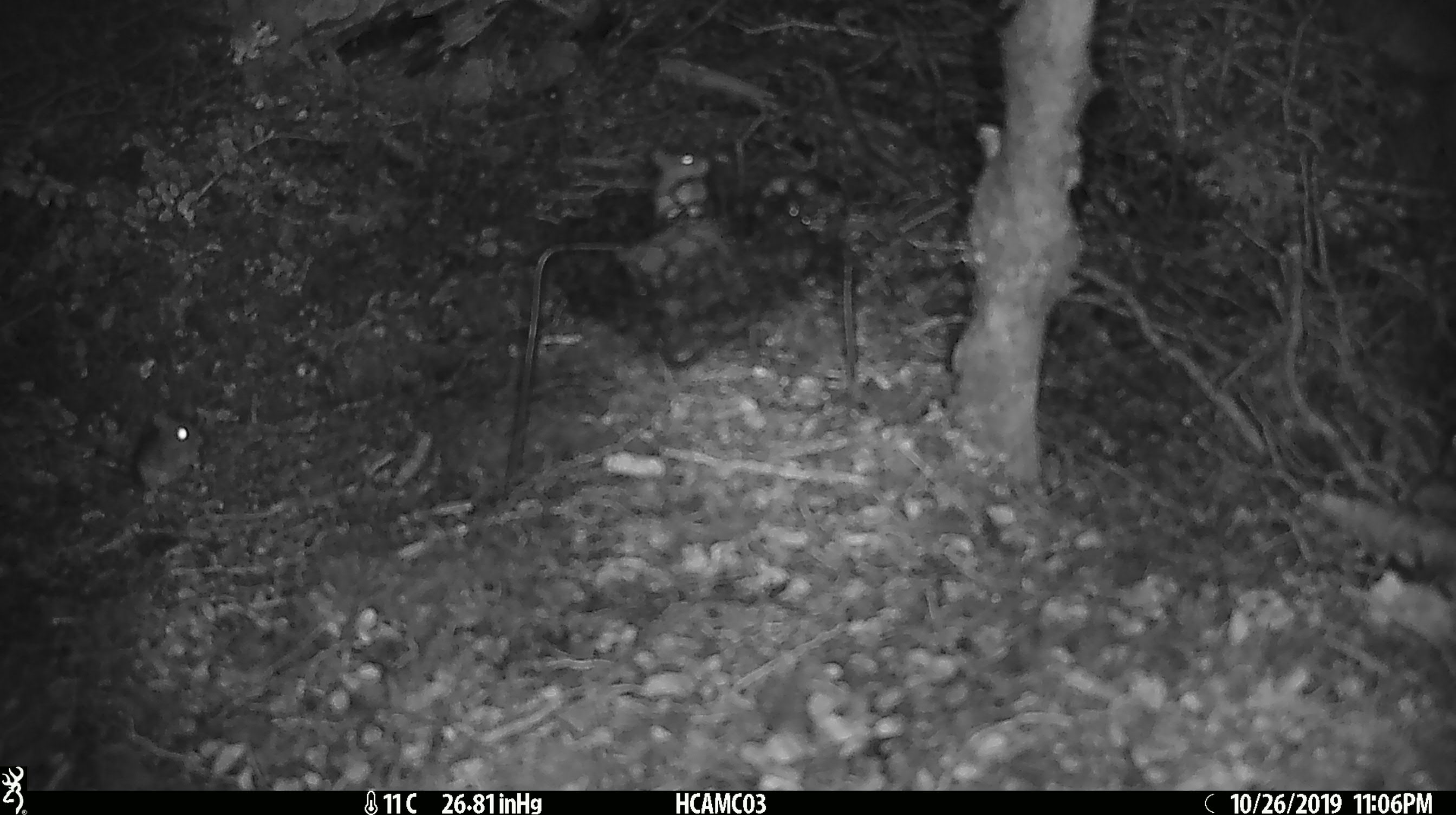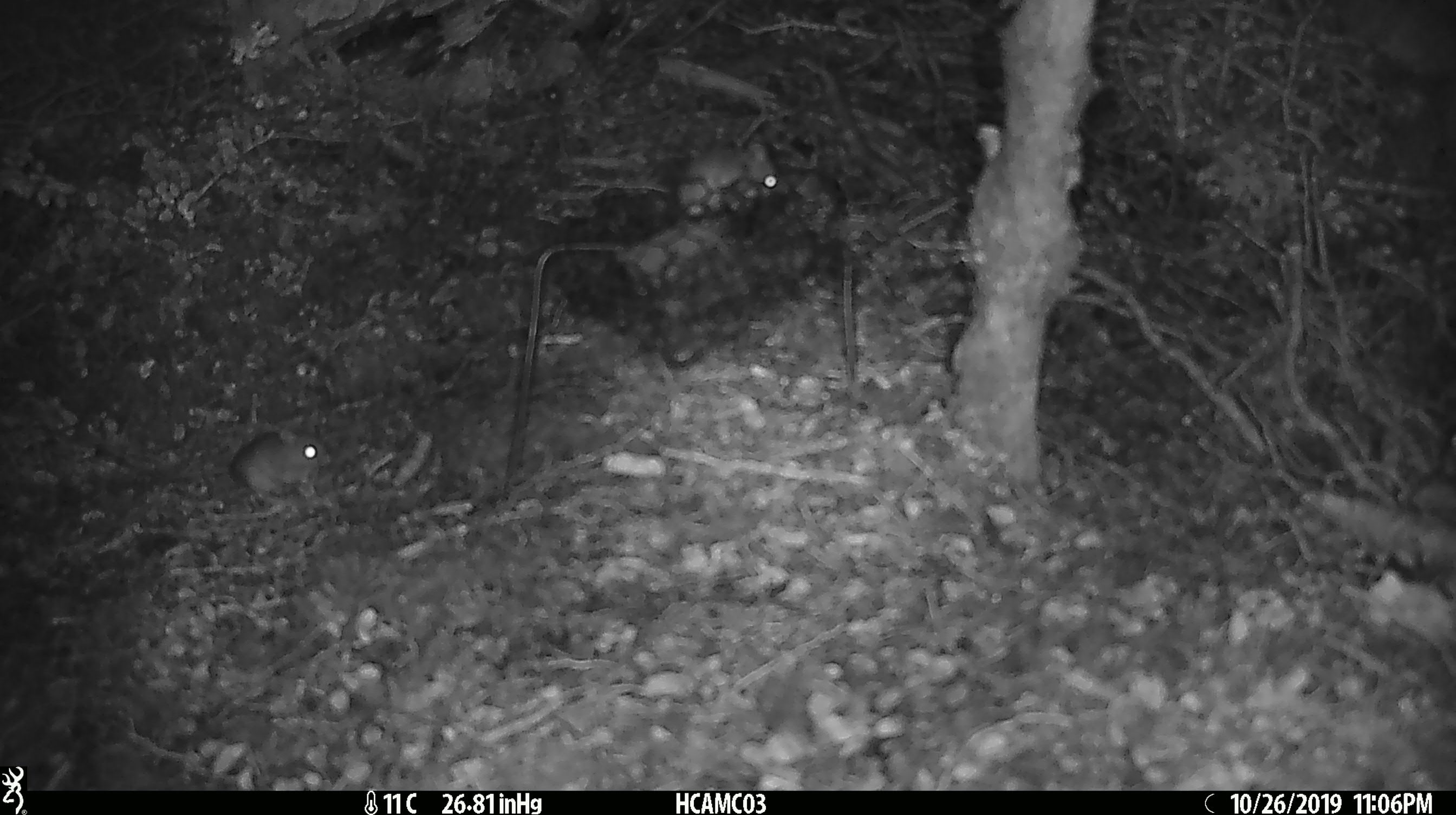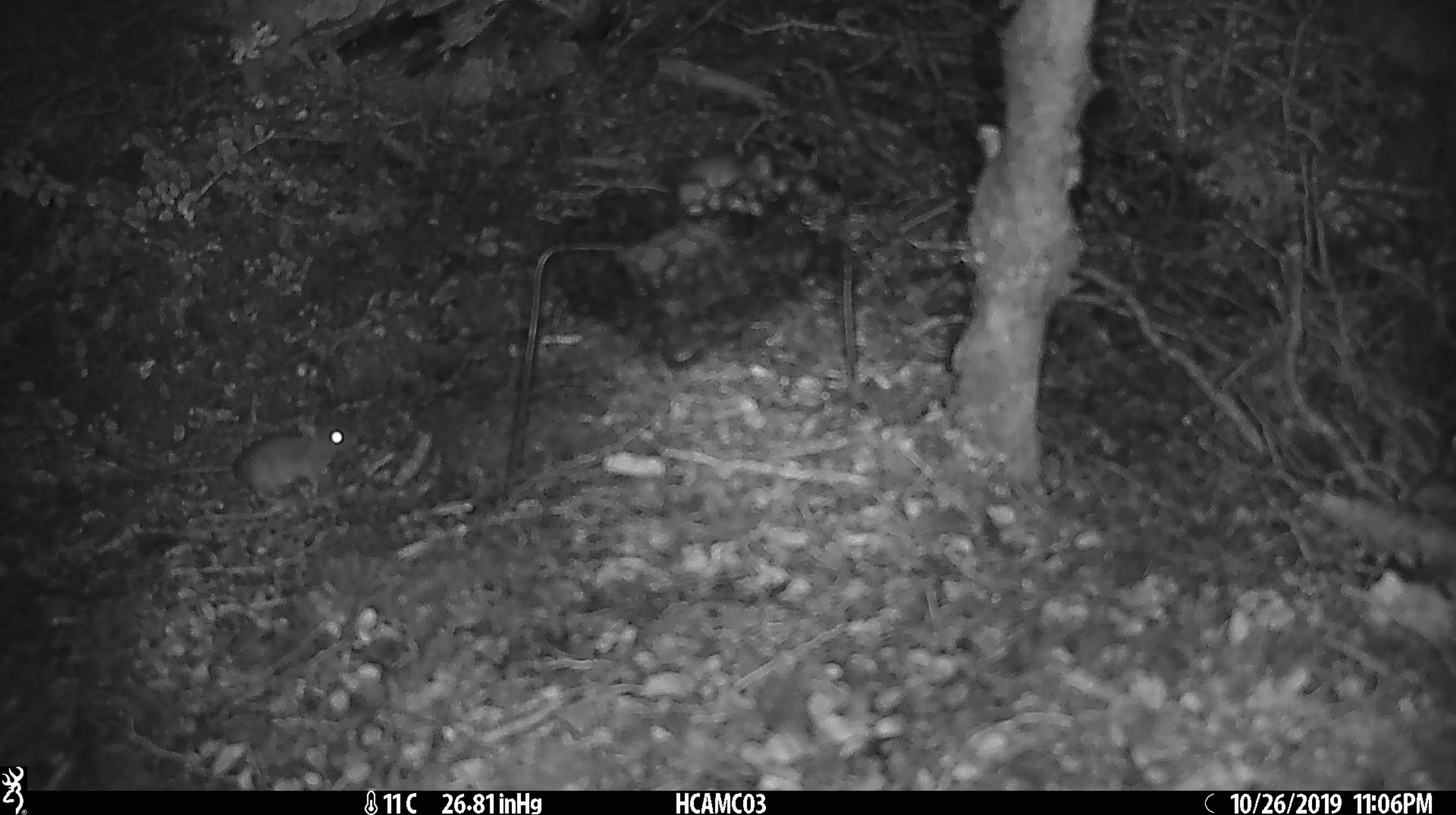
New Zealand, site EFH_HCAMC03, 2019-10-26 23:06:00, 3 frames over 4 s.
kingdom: Animalia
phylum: Chordata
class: Mammalia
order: Rodentia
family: Muridae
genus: Mus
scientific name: Mus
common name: mouse